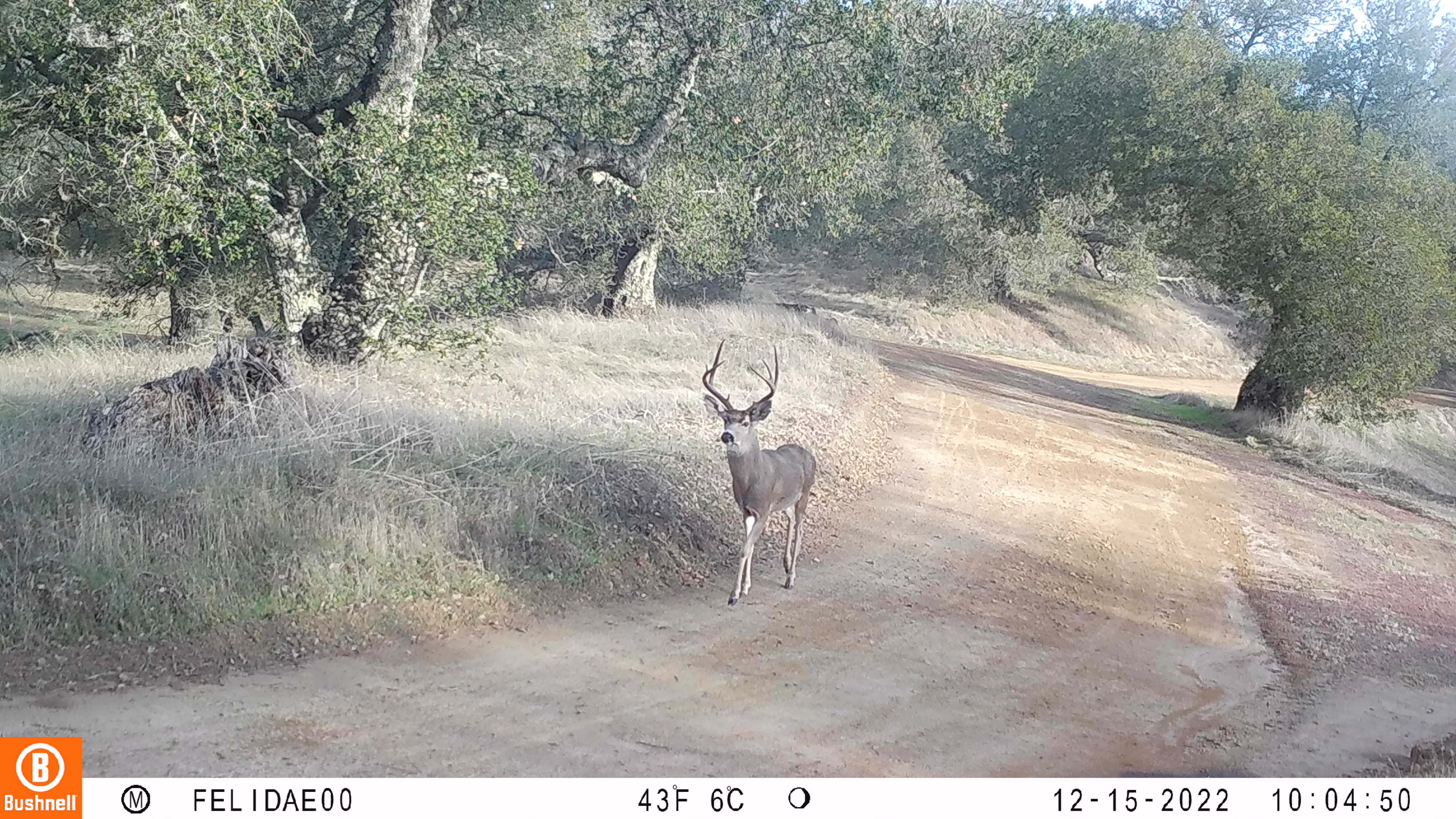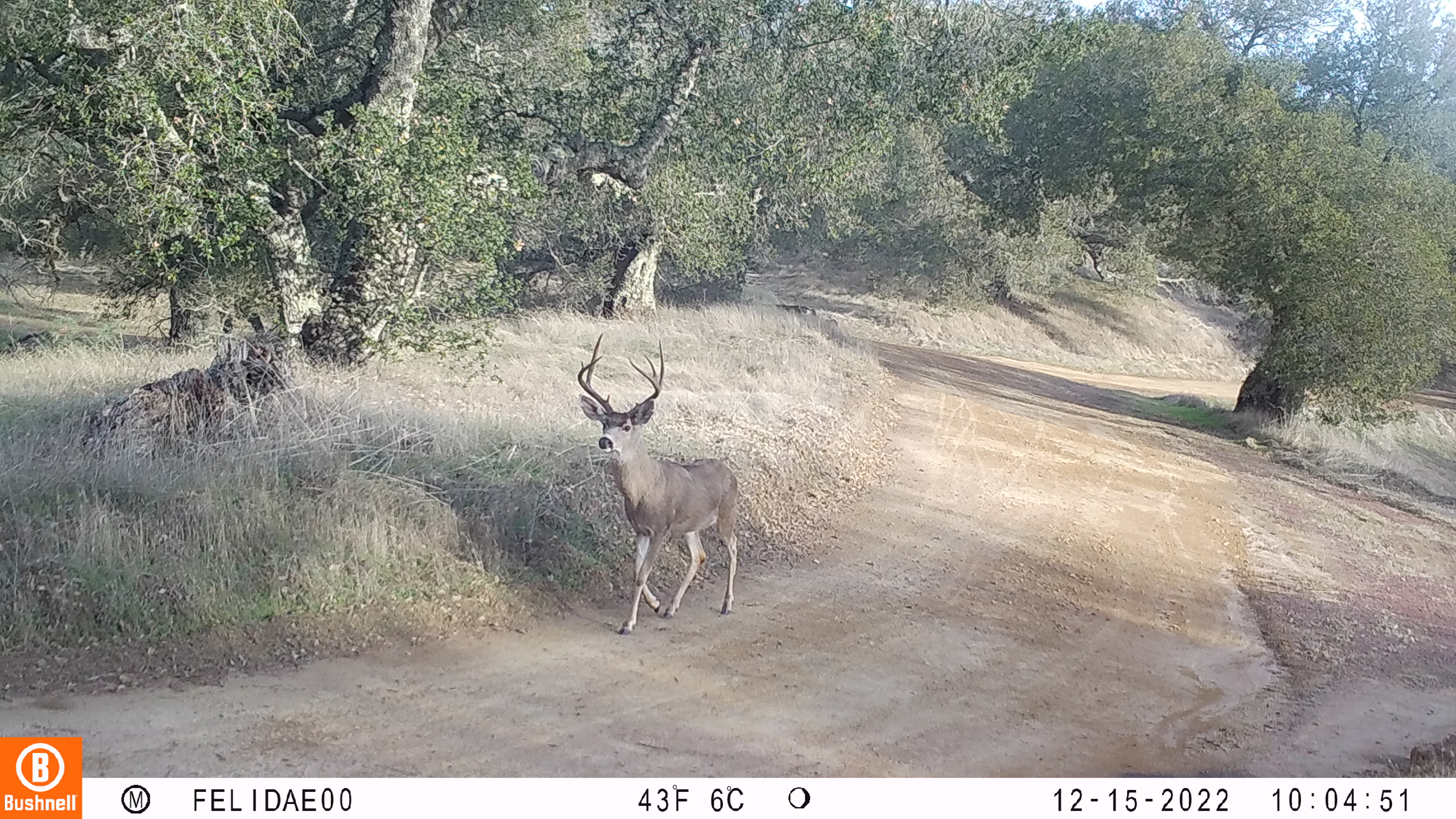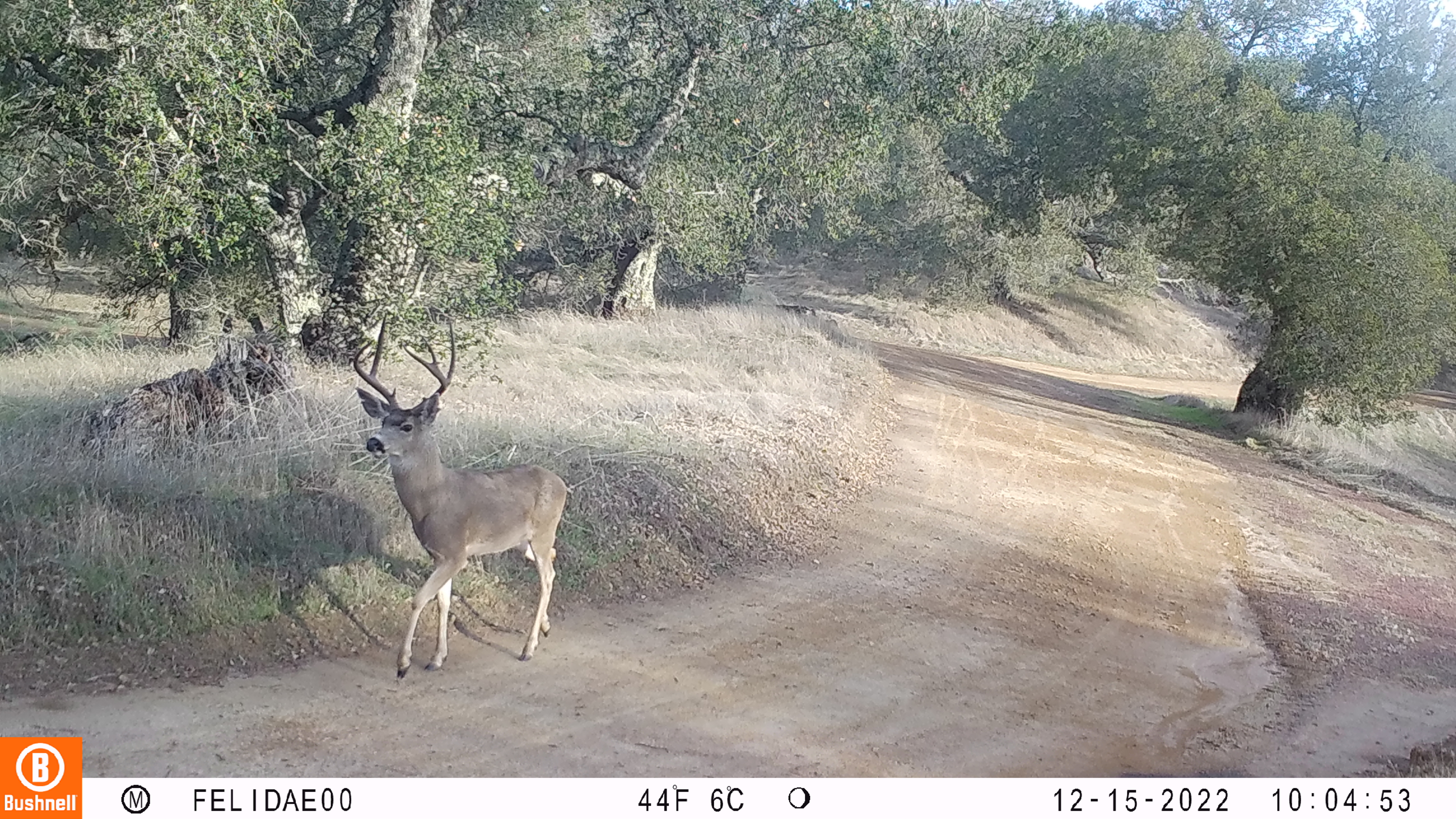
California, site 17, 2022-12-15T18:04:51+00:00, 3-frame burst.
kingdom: Animalia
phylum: Chordata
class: Mammalia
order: Artiodactyla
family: Cervidae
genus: Odocoileus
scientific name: Odocoileus hemionus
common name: mule deer